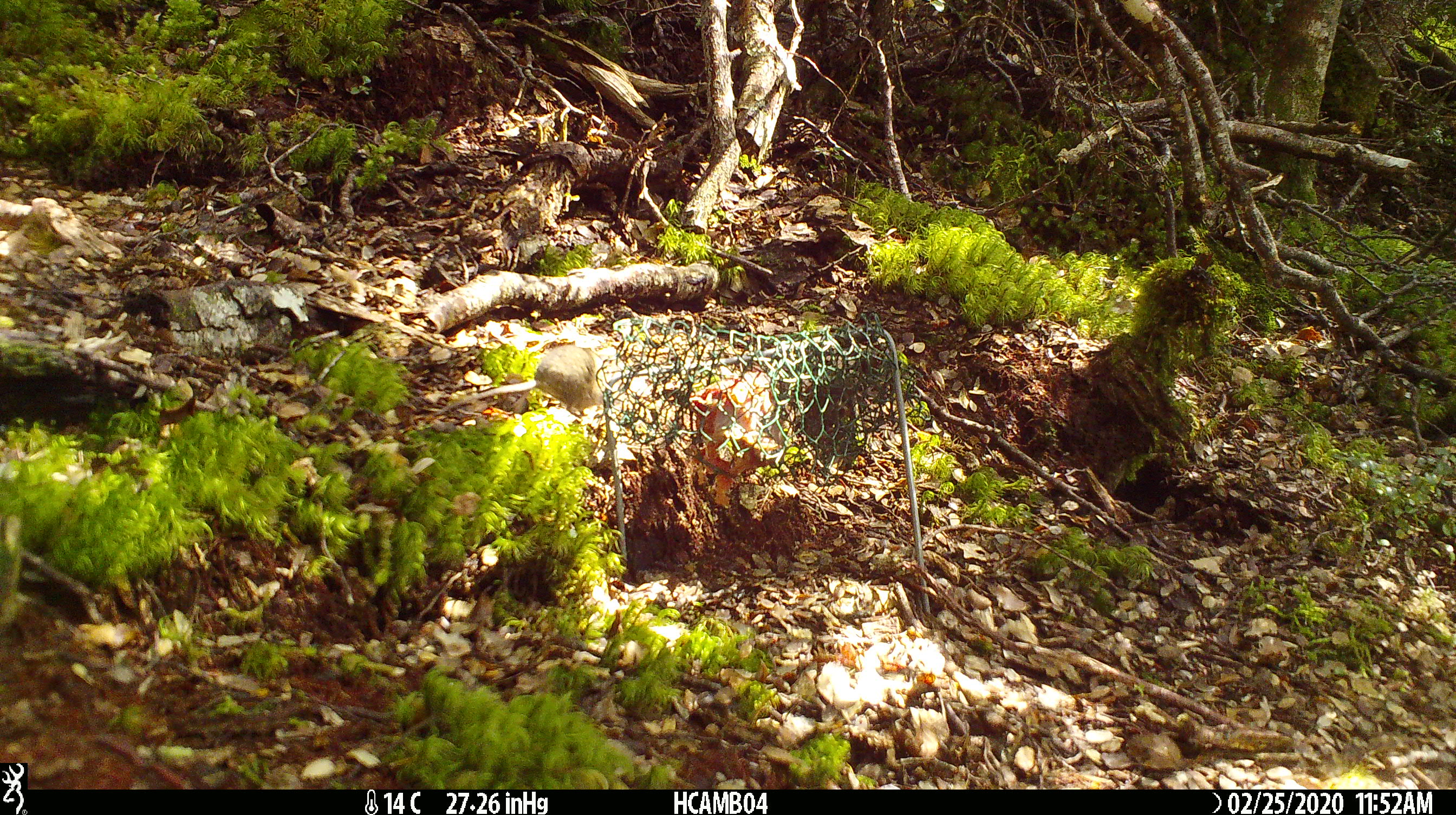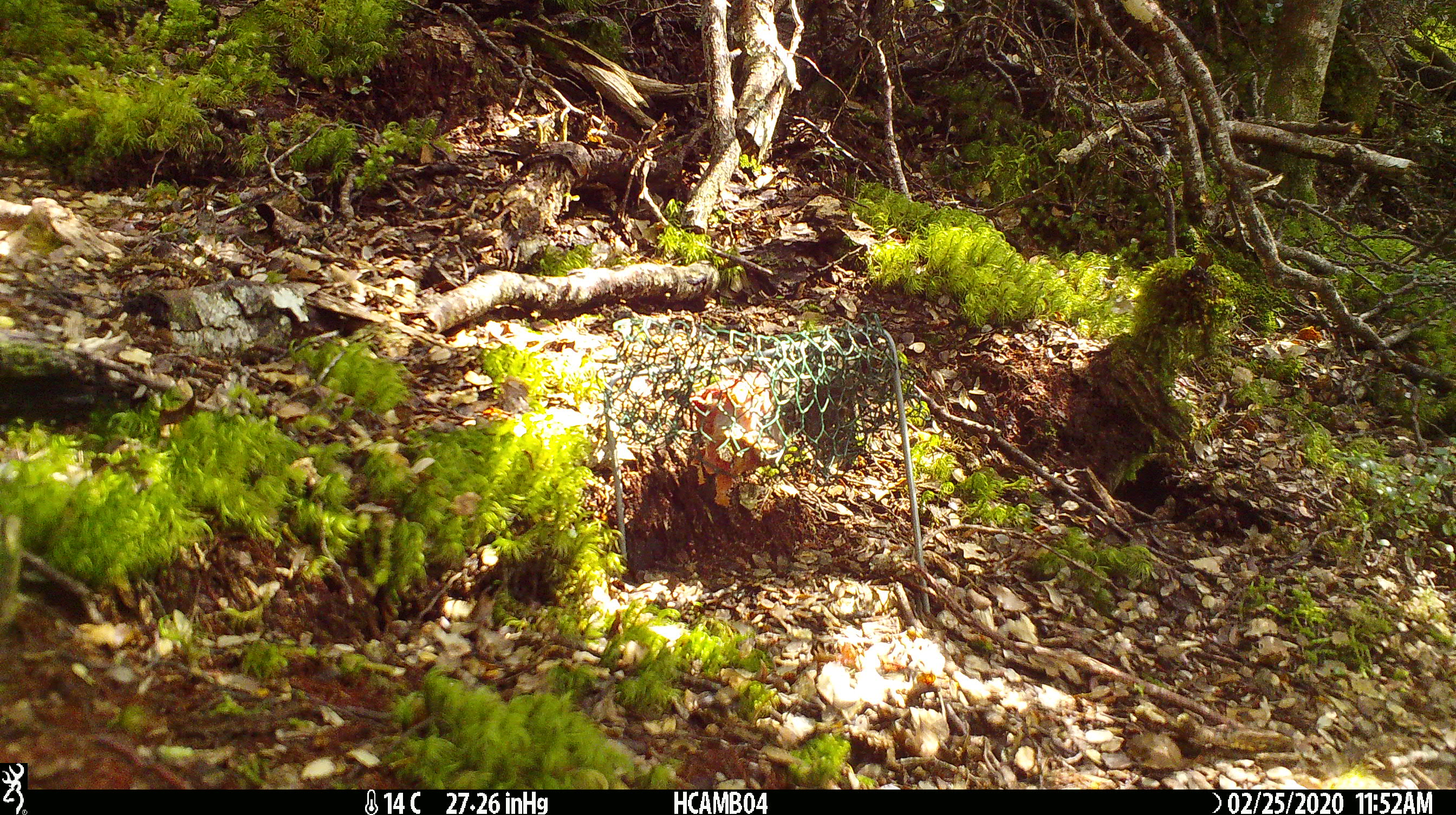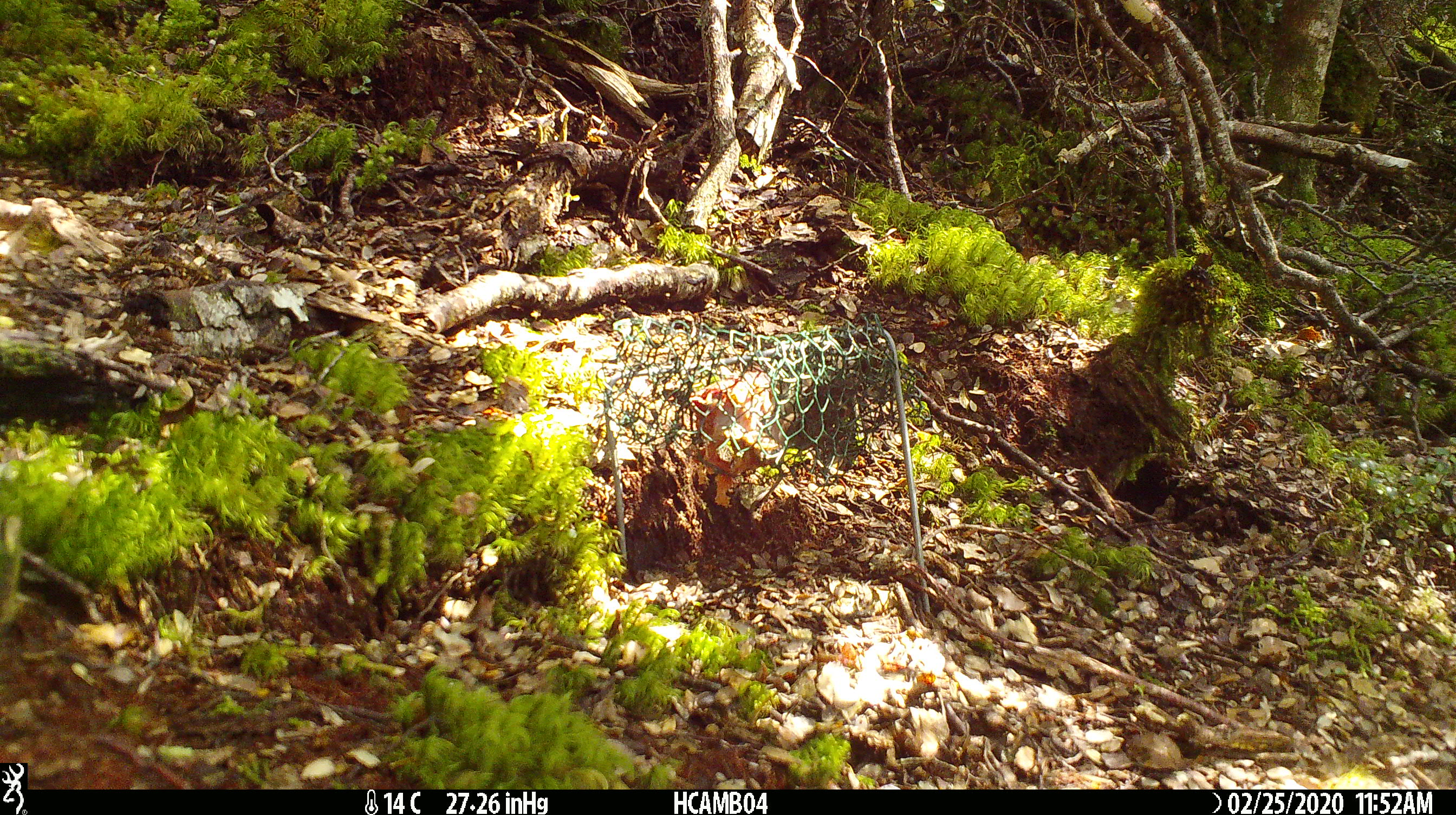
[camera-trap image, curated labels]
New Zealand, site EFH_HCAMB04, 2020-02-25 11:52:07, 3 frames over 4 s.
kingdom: Animalia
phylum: Chordata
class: Mammalia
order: Rodentia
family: Muridae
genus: Mus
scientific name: Mus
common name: mouse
Mouse (Mus).